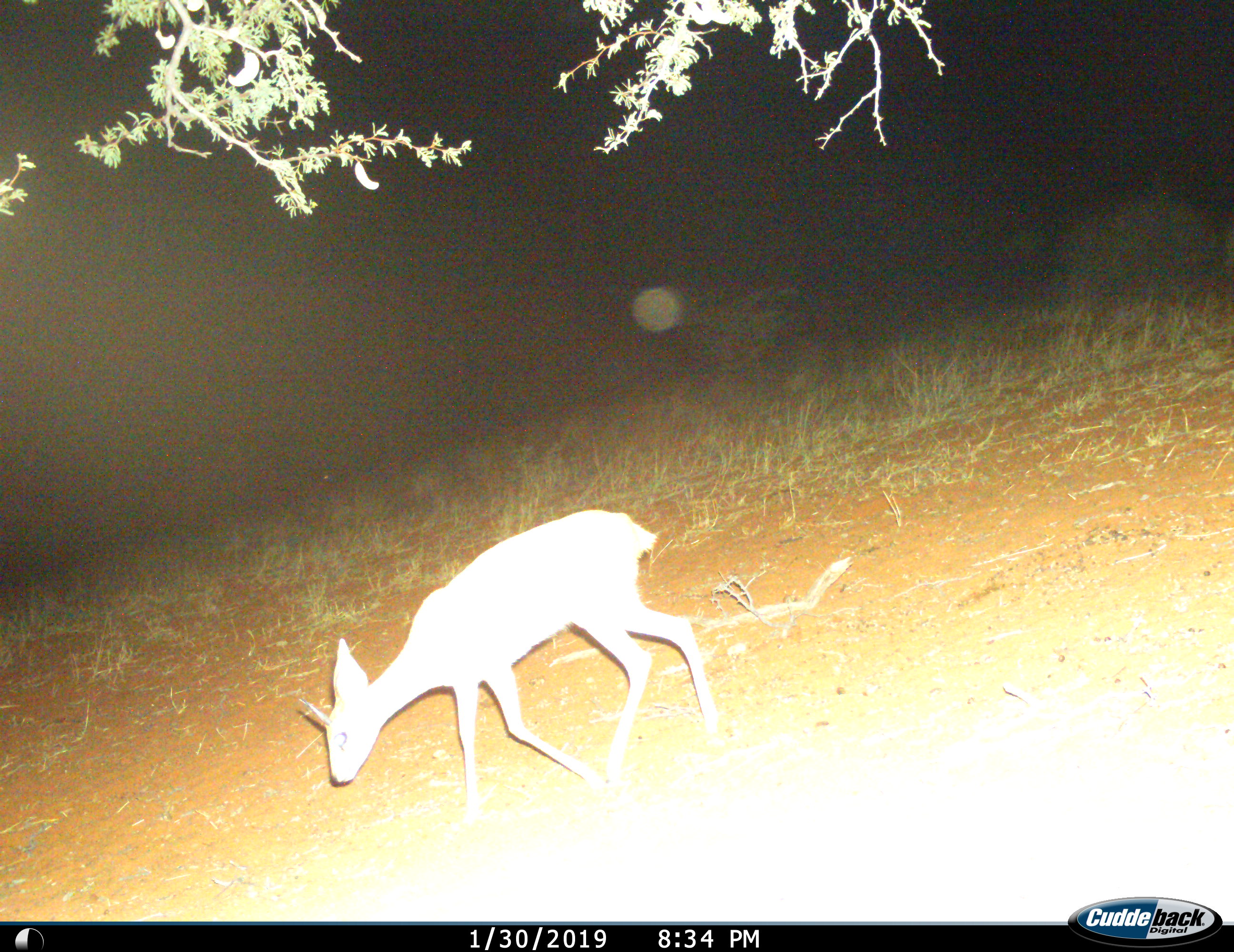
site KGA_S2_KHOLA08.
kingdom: Animalia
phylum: Chordata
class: Mammalia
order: Artiodactyla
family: Bovidae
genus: Raphicerus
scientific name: Raphicerus campestris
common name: steenbok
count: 1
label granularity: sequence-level